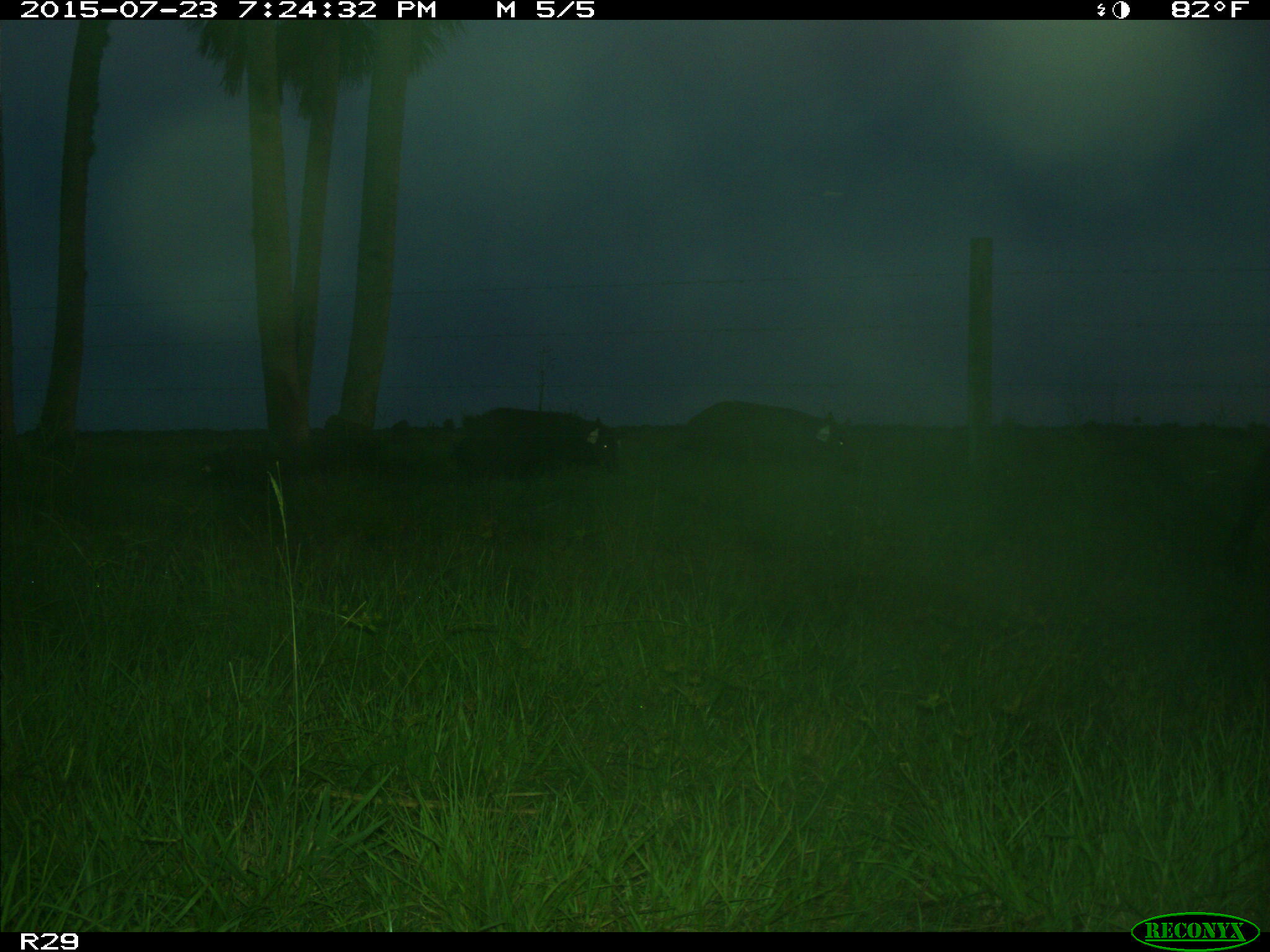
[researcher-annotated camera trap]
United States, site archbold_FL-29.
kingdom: Animalia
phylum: Chordata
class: Mammalia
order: Artiodactyla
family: Suidae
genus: Sus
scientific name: Sus scrofa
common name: wild boar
Sus scrofa (wild boar).